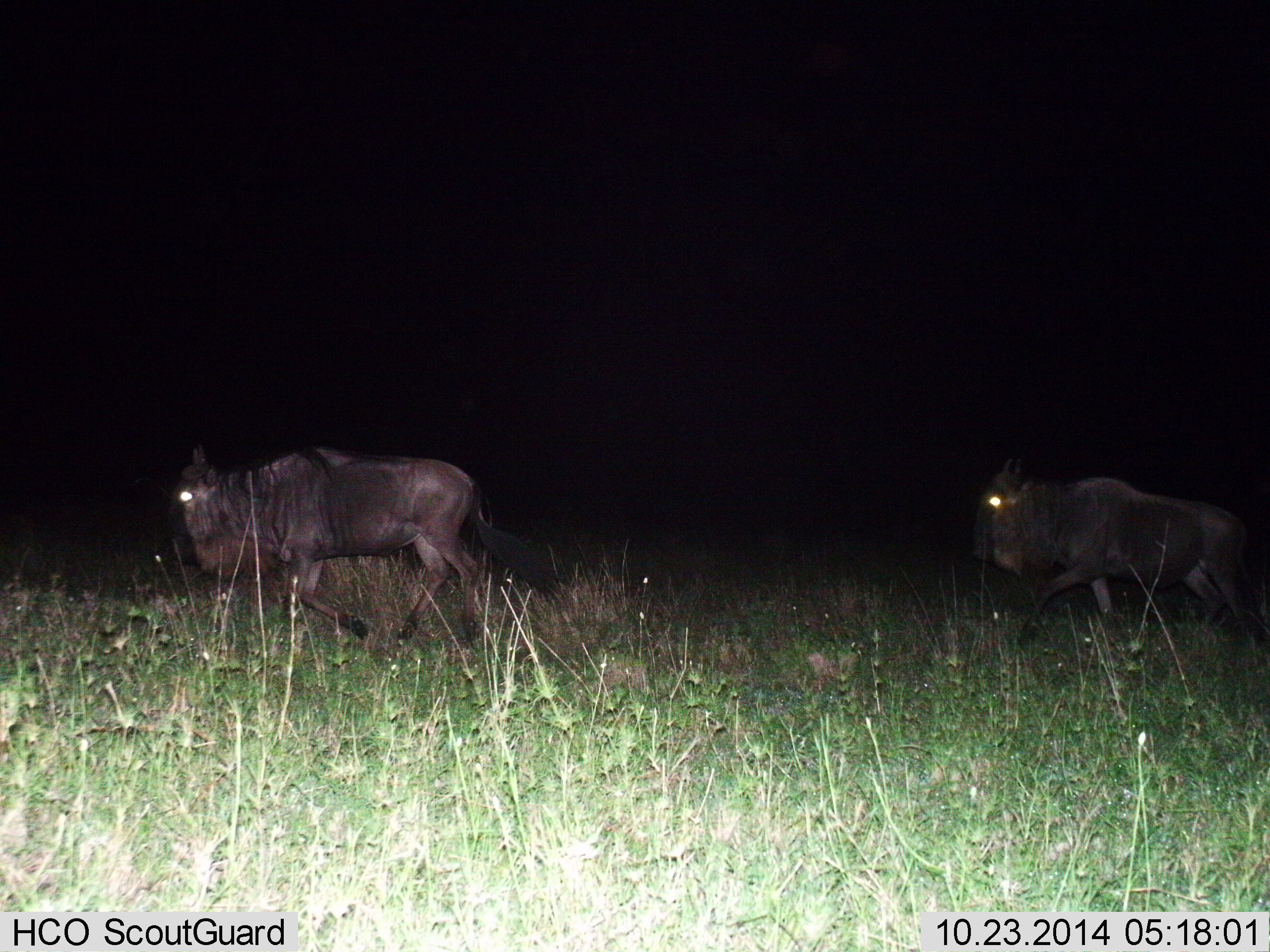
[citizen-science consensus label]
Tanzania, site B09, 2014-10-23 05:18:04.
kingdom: Animalia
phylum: Chordata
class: Mammalia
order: Artiodactyla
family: Bovidae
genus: Connochaetes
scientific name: Connochaetes taurinus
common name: blue wildebeest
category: wildebeest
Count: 2.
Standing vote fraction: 10%.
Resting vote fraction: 0%.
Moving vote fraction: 100%.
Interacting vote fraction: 0%.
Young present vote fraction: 0%.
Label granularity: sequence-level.